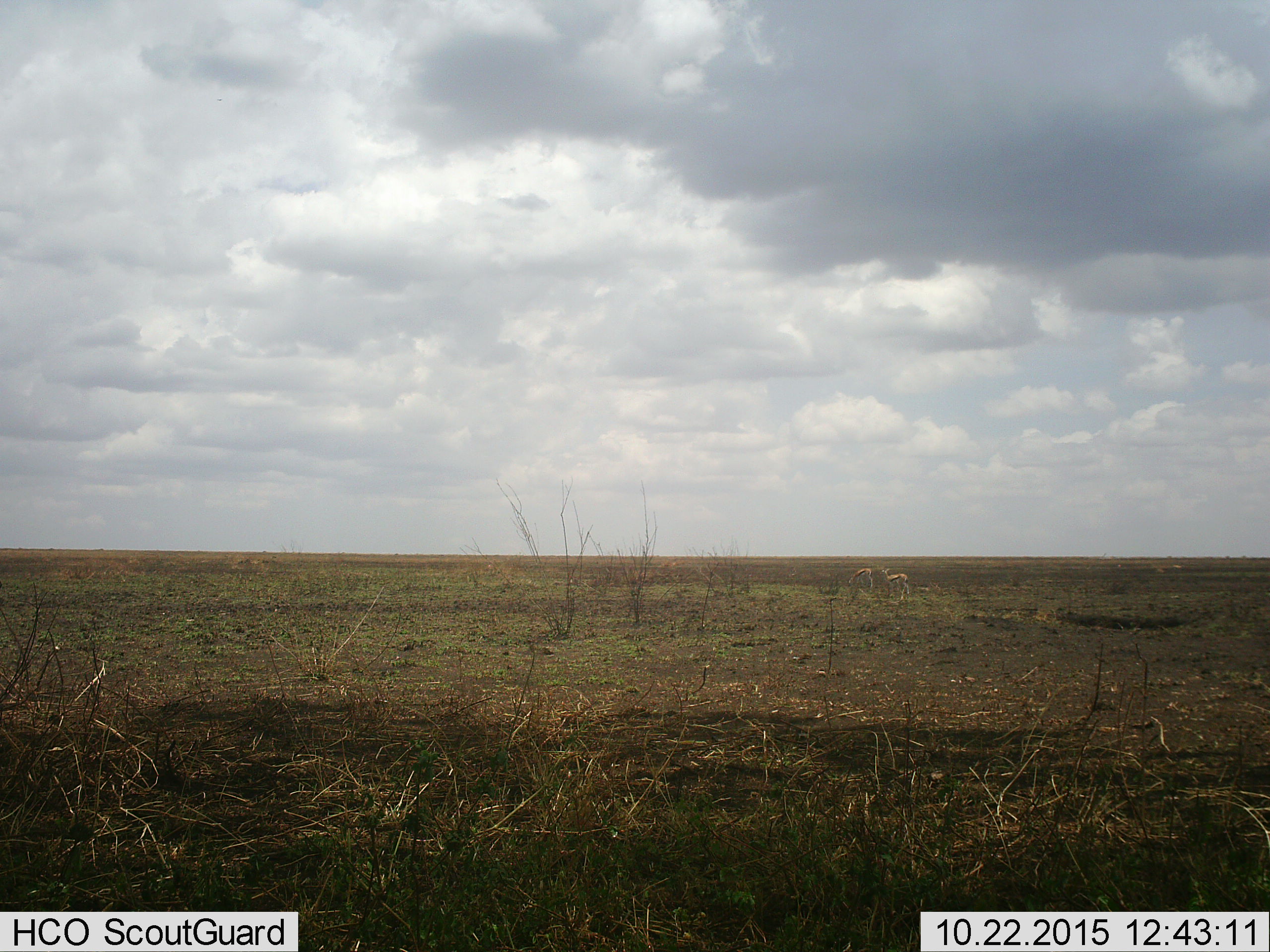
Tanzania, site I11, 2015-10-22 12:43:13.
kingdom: Animalia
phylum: Chordata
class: Mammalia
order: Artiodactyla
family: Bovidae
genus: Eudorcas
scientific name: Eudorcas thomsonii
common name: thomson's gazelle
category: gazellethomsons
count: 2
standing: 100%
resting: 0%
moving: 12%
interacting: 0%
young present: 0%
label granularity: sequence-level